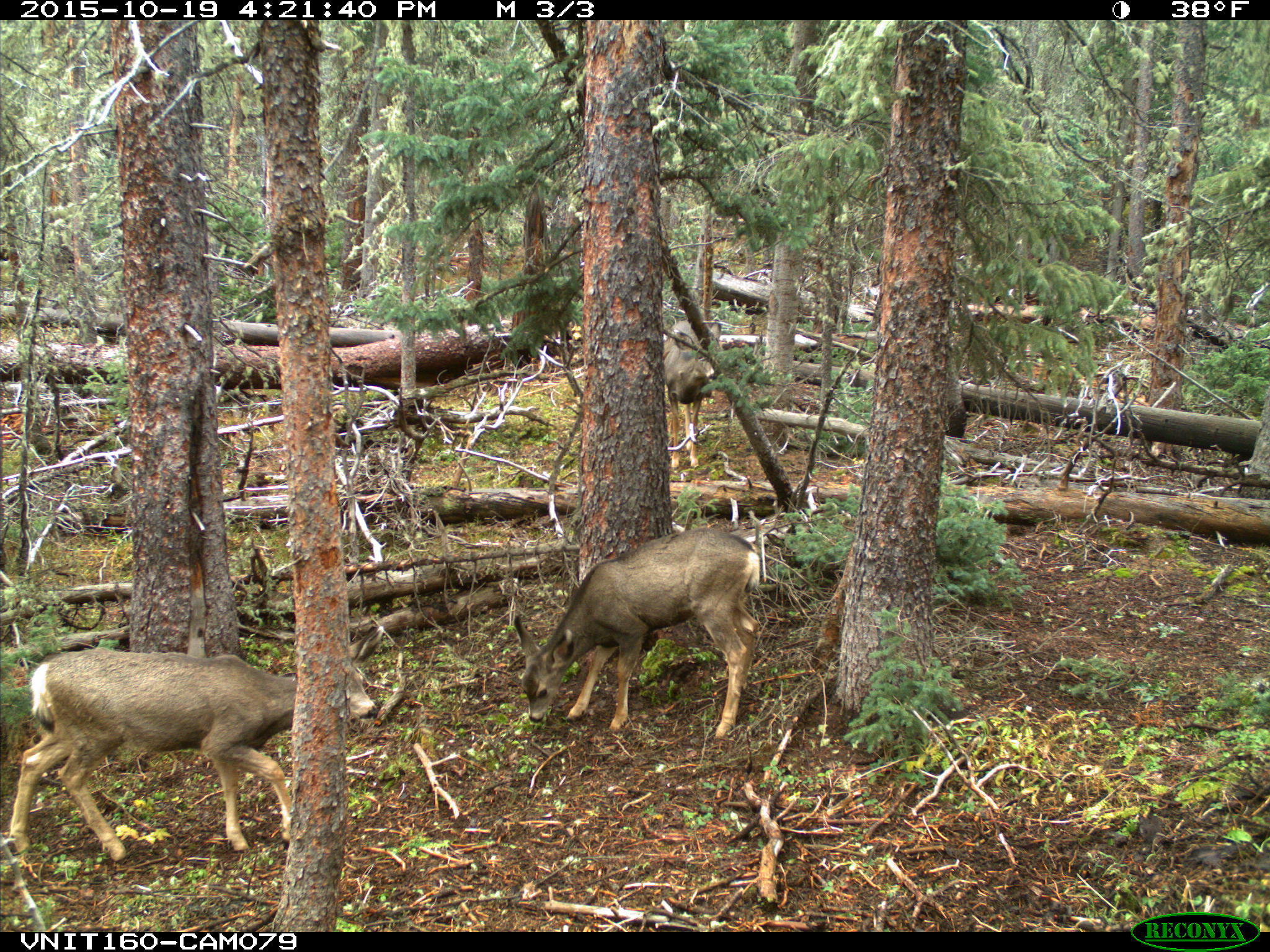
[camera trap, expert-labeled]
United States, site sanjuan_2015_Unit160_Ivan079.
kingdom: Animalia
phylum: Chordata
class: Mammalia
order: Artiodactyla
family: Cervidae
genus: Odocoileus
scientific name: Odocoileus hemionus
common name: mule deer